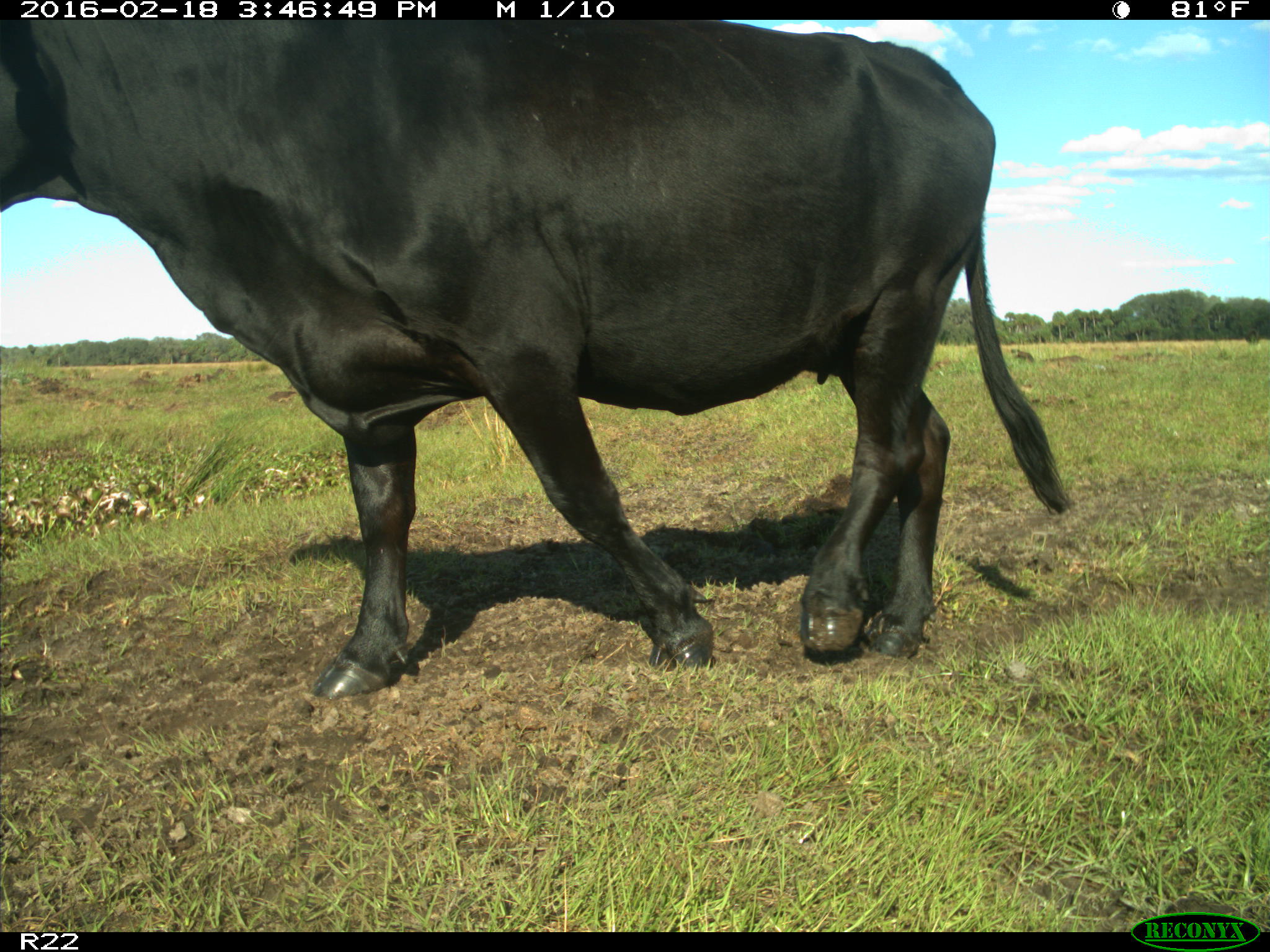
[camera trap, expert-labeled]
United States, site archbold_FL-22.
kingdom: Animalia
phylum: Chordata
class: Mammalia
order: Artiodactyla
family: Bovidae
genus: Bos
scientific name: Bos taurus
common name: domestic cow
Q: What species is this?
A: Bos taurus (domestic cow).